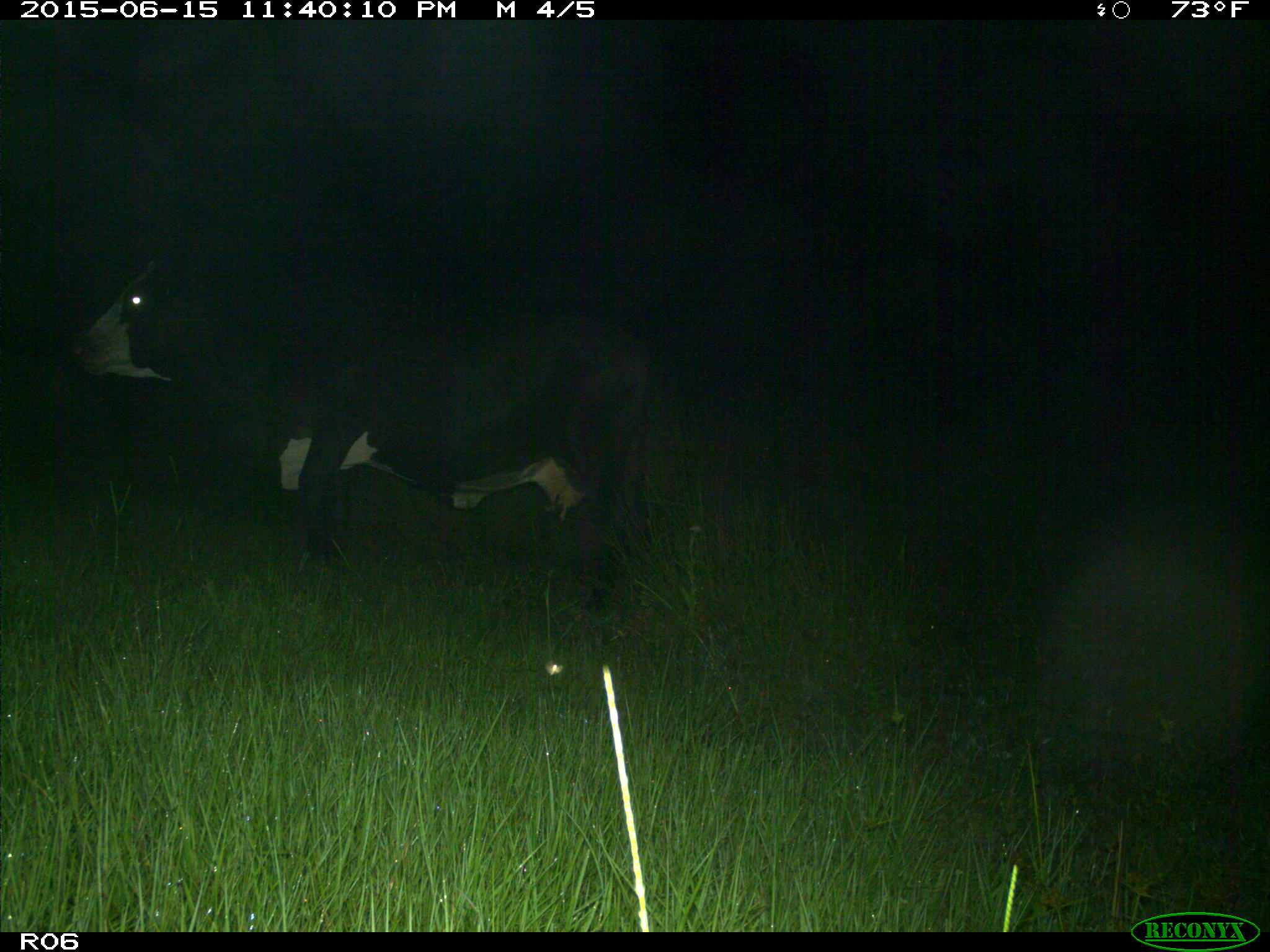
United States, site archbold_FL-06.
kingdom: Animalia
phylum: Chordata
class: Mammalia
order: Artiodactyla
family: Bovidae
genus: Bos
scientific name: Bos taurus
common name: domestic cow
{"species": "Bos taurus (domestic cow)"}